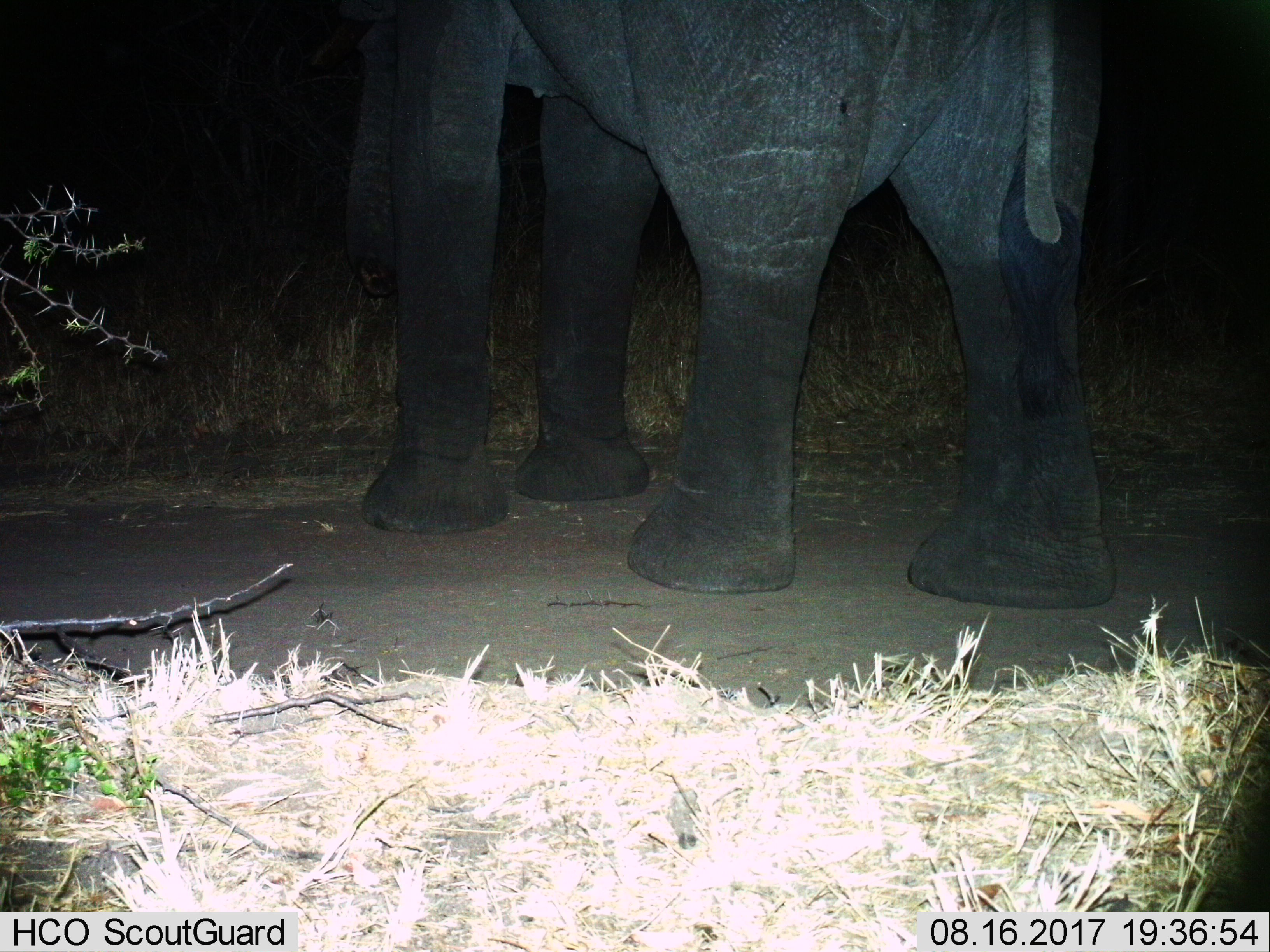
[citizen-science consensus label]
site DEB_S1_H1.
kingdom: Animalia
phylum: Chordata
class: Mammalia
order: Proboscidea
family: Elephantidae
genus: Loxodonta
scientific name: Loxodonta africana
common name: african bush elephant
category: elephant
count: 1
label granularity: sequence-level